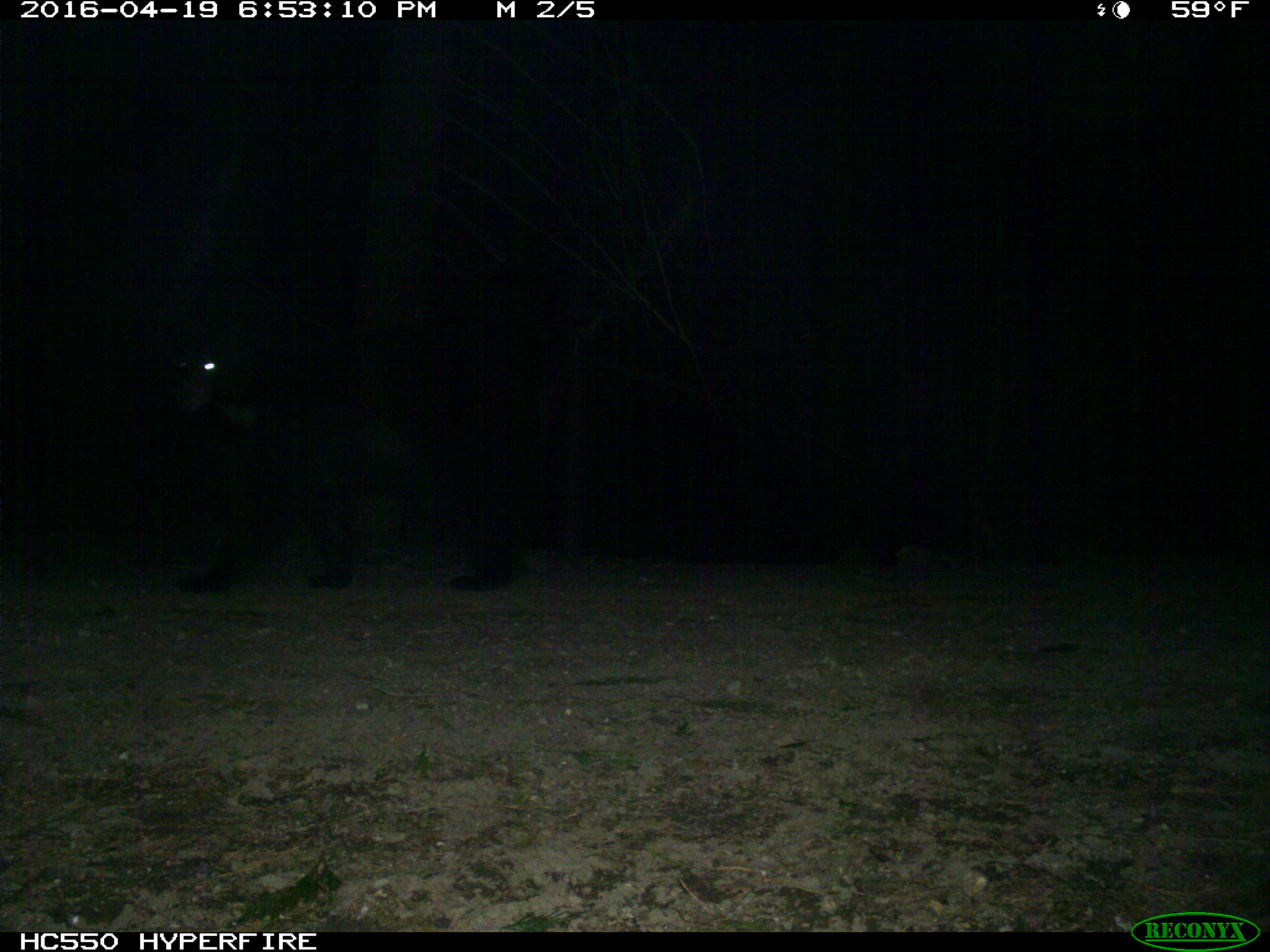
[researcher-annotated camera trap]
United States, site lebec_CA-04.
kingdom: Animalia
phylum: Chordata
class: Mammalia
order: Carnivora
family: Ursidae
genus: Ursus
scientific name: Ursus americanus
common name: american black bear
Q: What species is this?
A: Ursus americanus (american black bear).